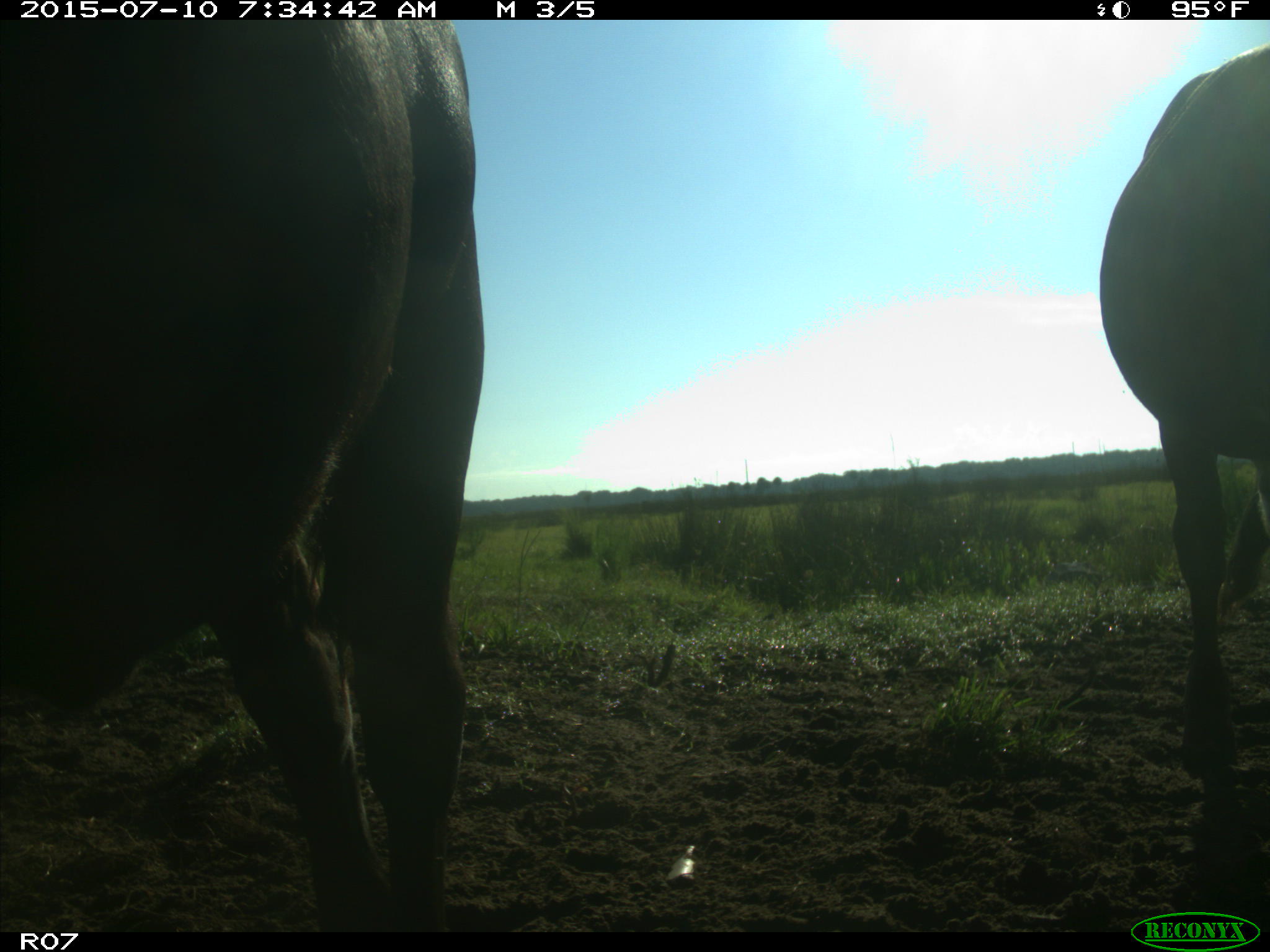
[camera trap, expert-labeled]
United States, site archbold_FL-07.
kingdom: Animalia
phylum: Chordata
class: Mammalia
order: Artiodactyla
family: Bovidae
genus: Bos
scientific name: Bos taurus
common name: domestic cow